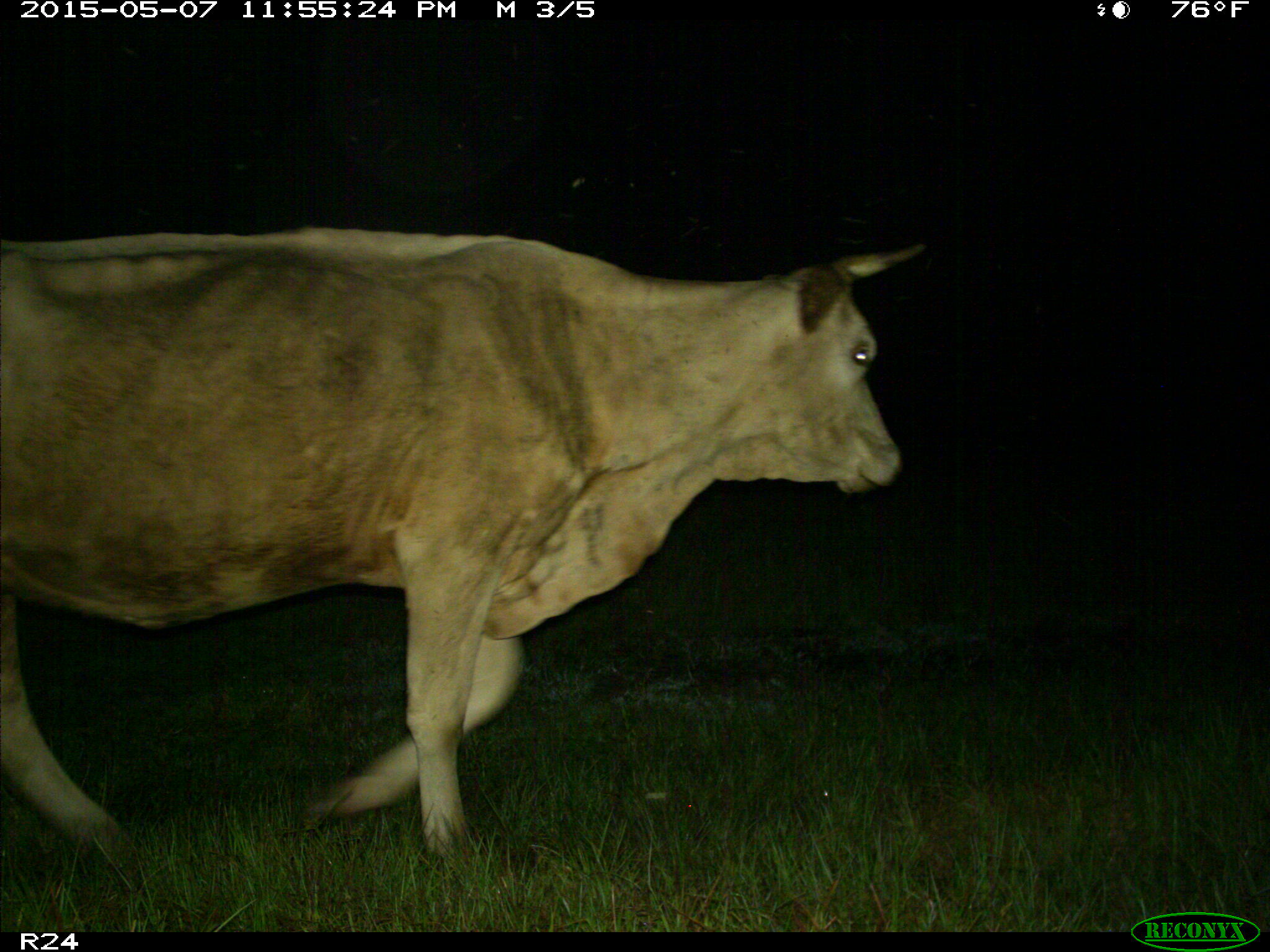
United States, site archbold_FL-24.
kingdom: Animalia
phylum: Chordata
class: Mammalia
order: Artiodactyla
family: Bovidae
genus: Bos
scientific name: Bos taurus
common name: domestic cow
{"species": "Bos taurus (domestic cow)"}